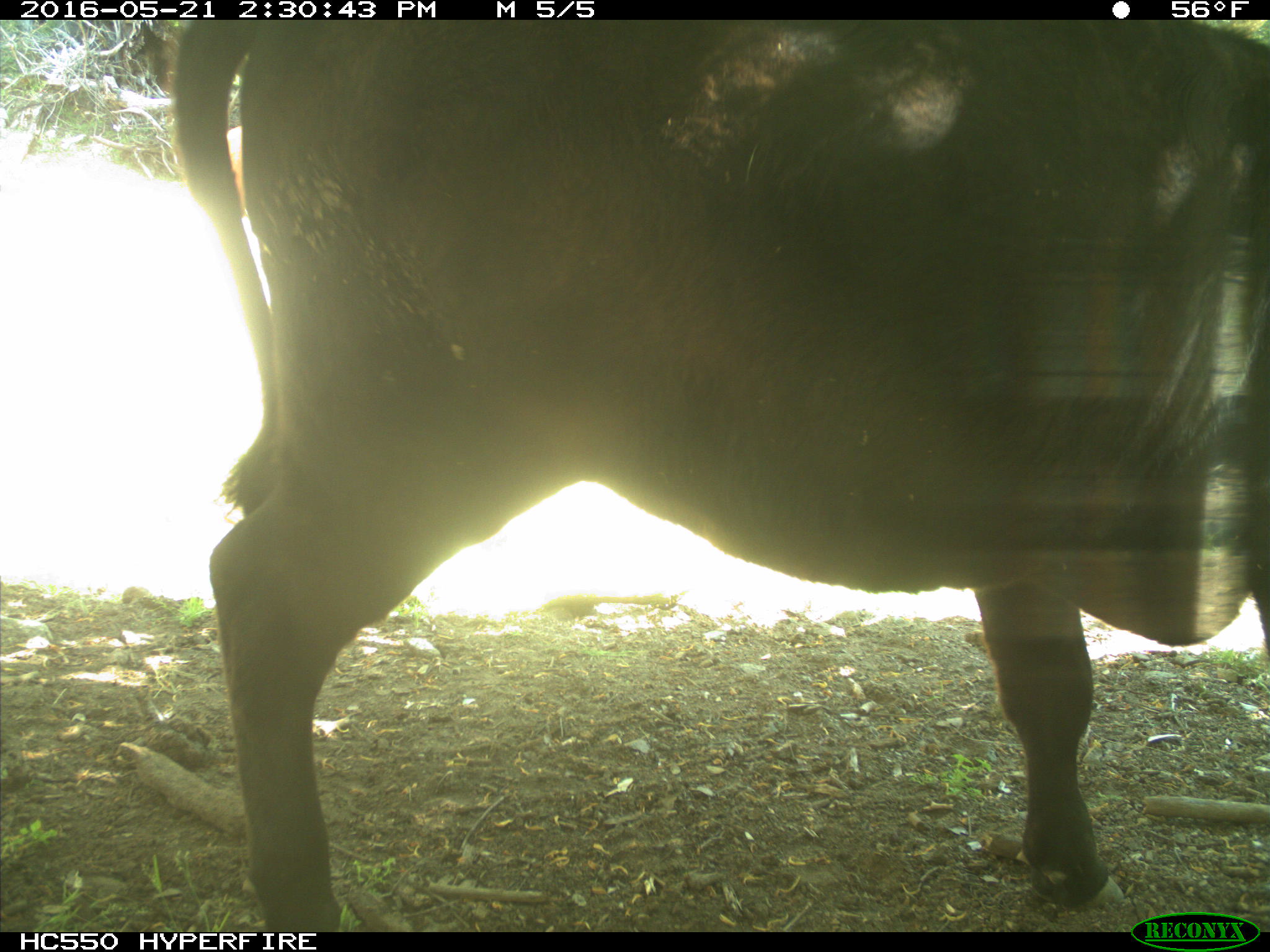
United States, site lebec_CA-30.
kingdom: Animalia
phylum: Chordata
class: Mammalia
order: Artiodactyla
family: Bovidae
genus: Bos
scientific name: Bos taurus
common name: domestic cow